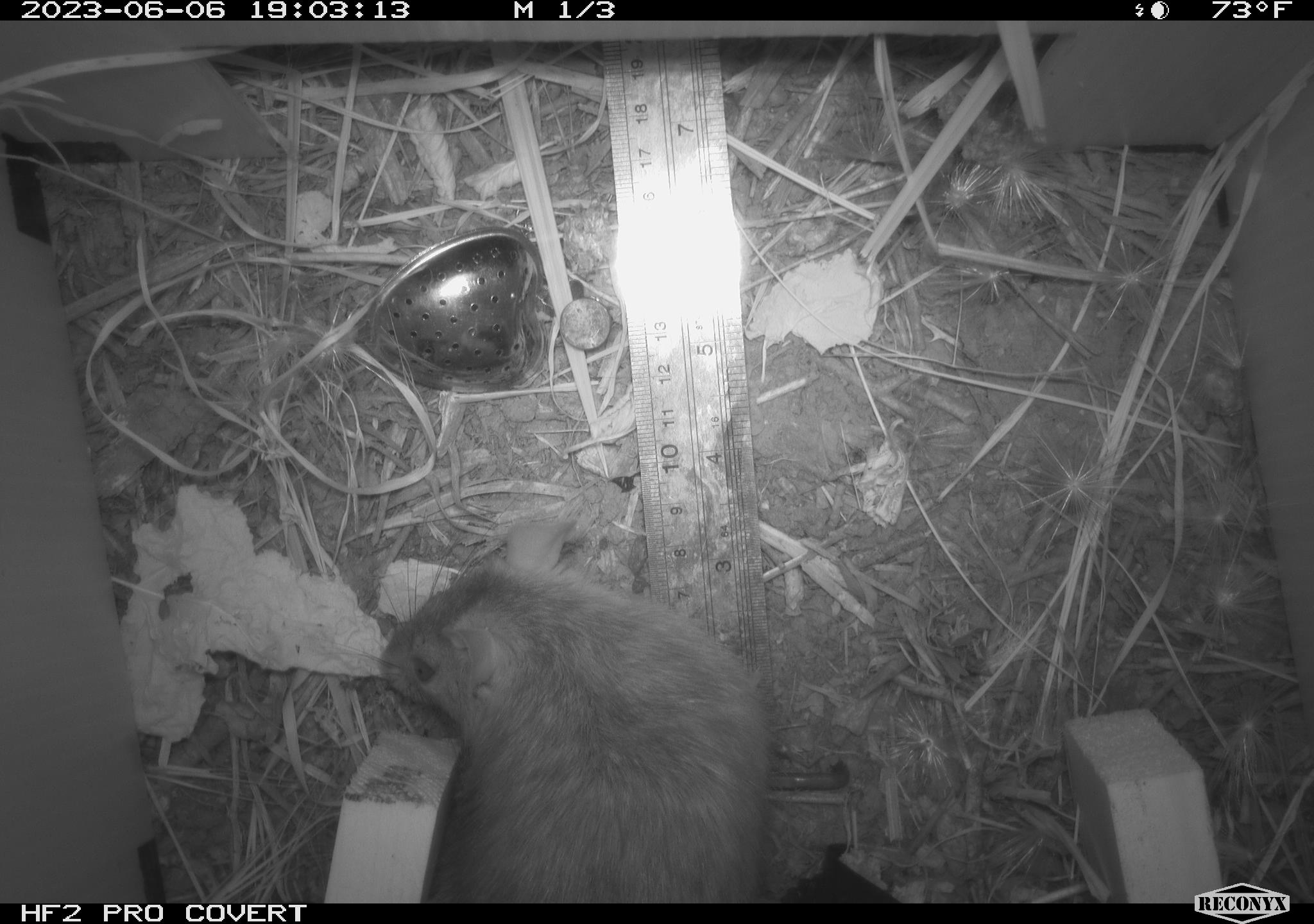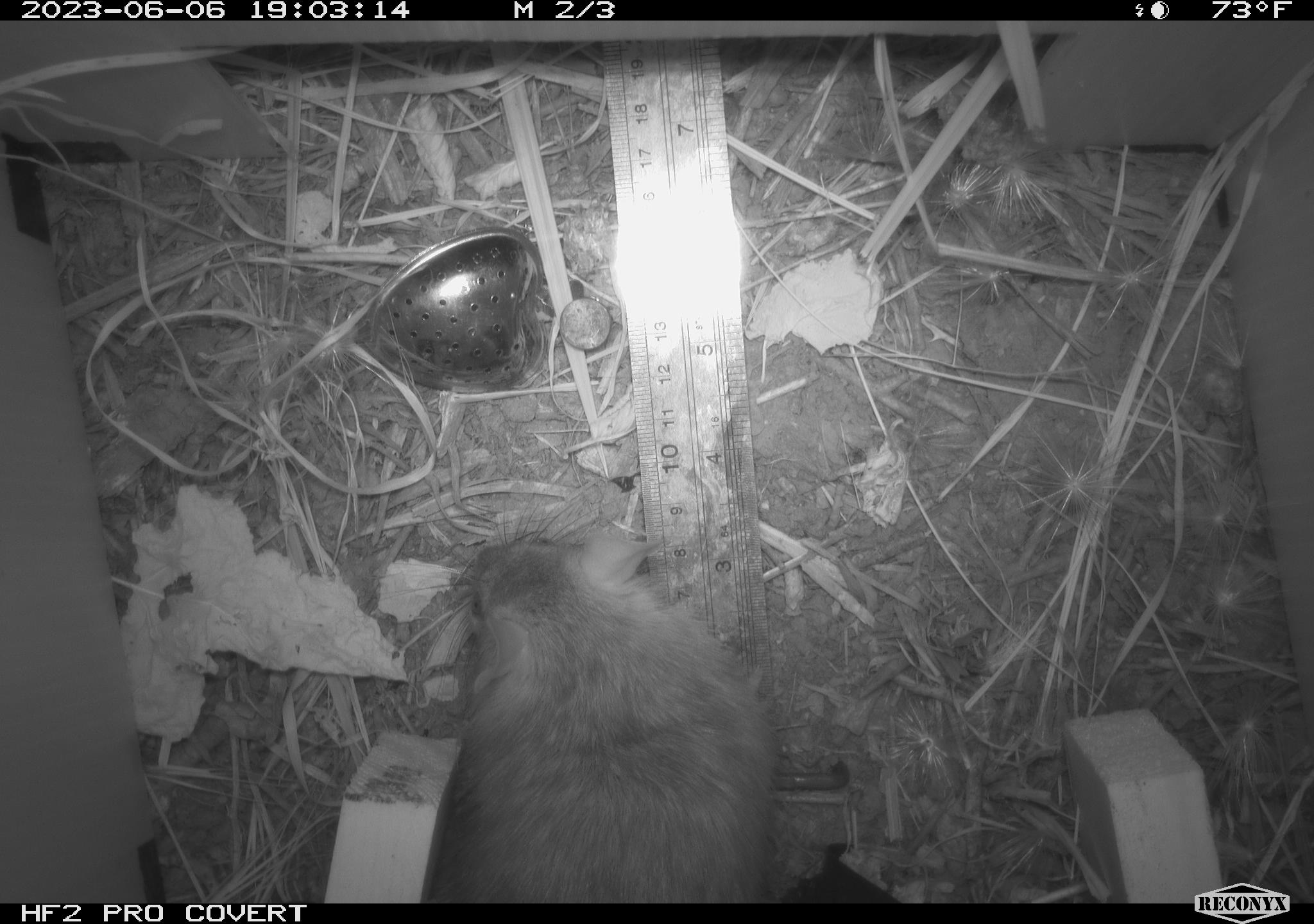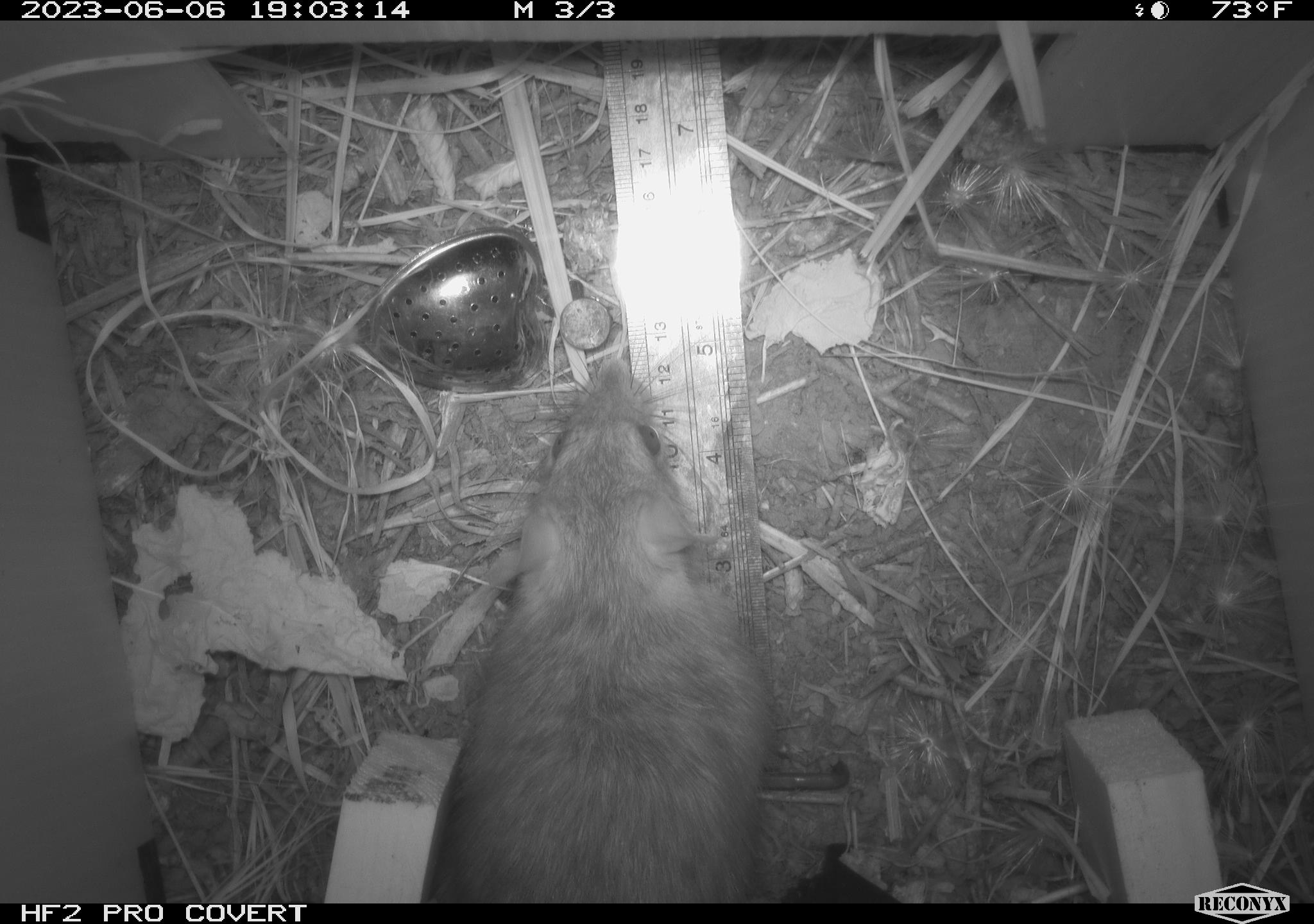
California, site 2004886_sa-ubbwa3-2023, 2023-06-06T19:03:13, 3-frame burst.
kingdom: Animalia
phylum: Chordata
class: Mammalia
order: Rodentia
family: Muridae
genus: Rattus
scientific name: Rattus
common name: rat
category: rattus species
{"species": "rattus species (rat) (Rattus)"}